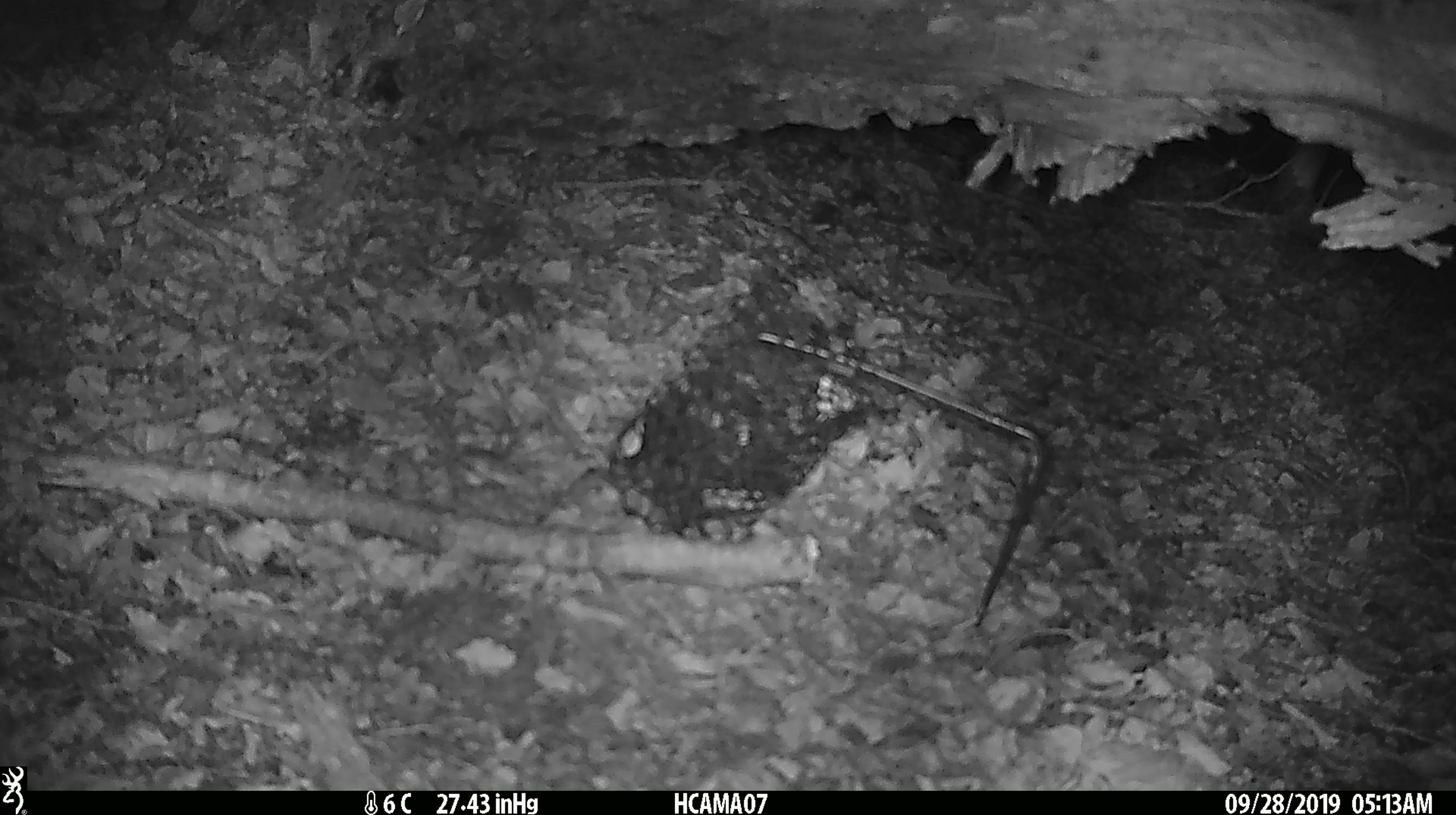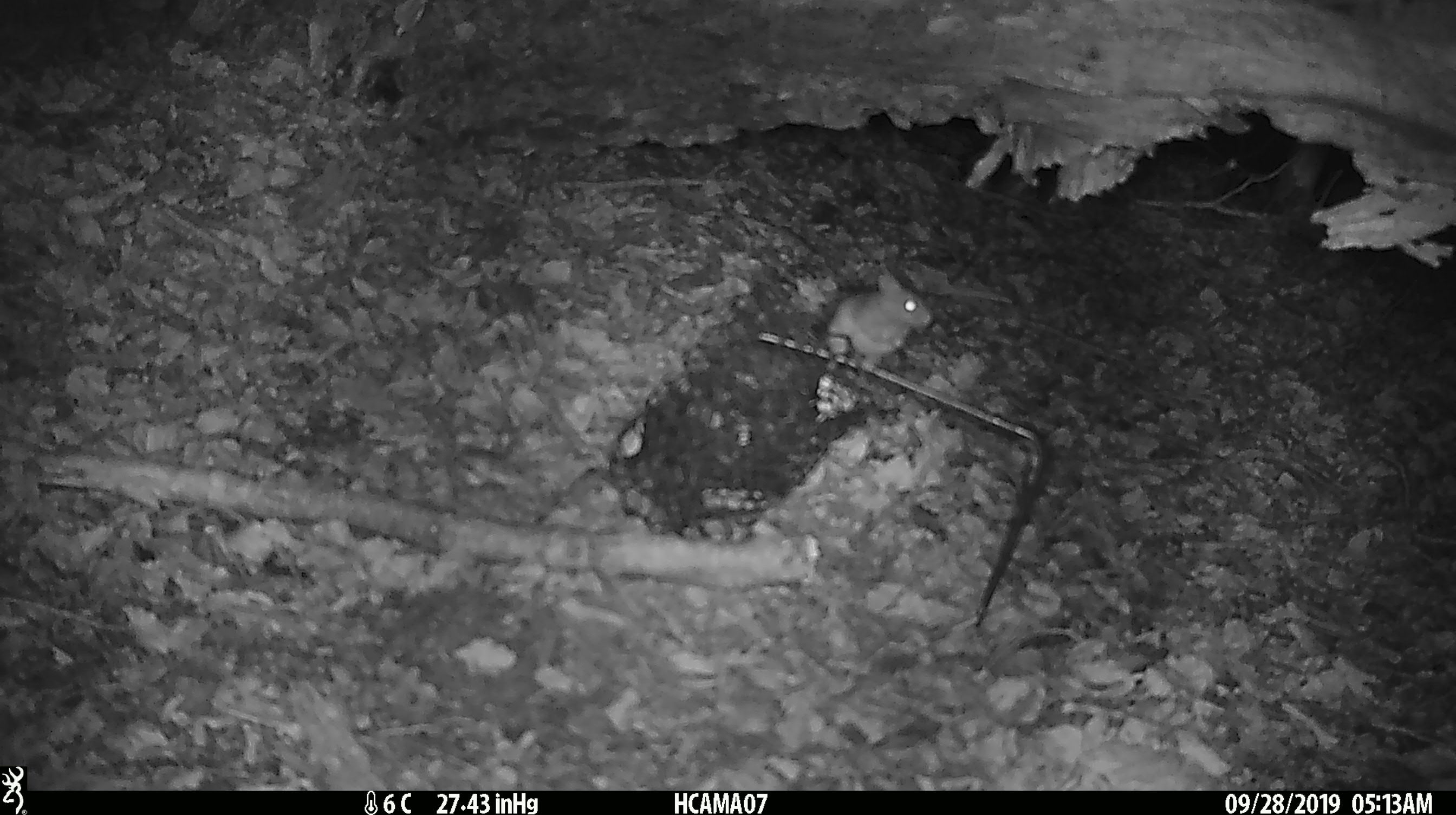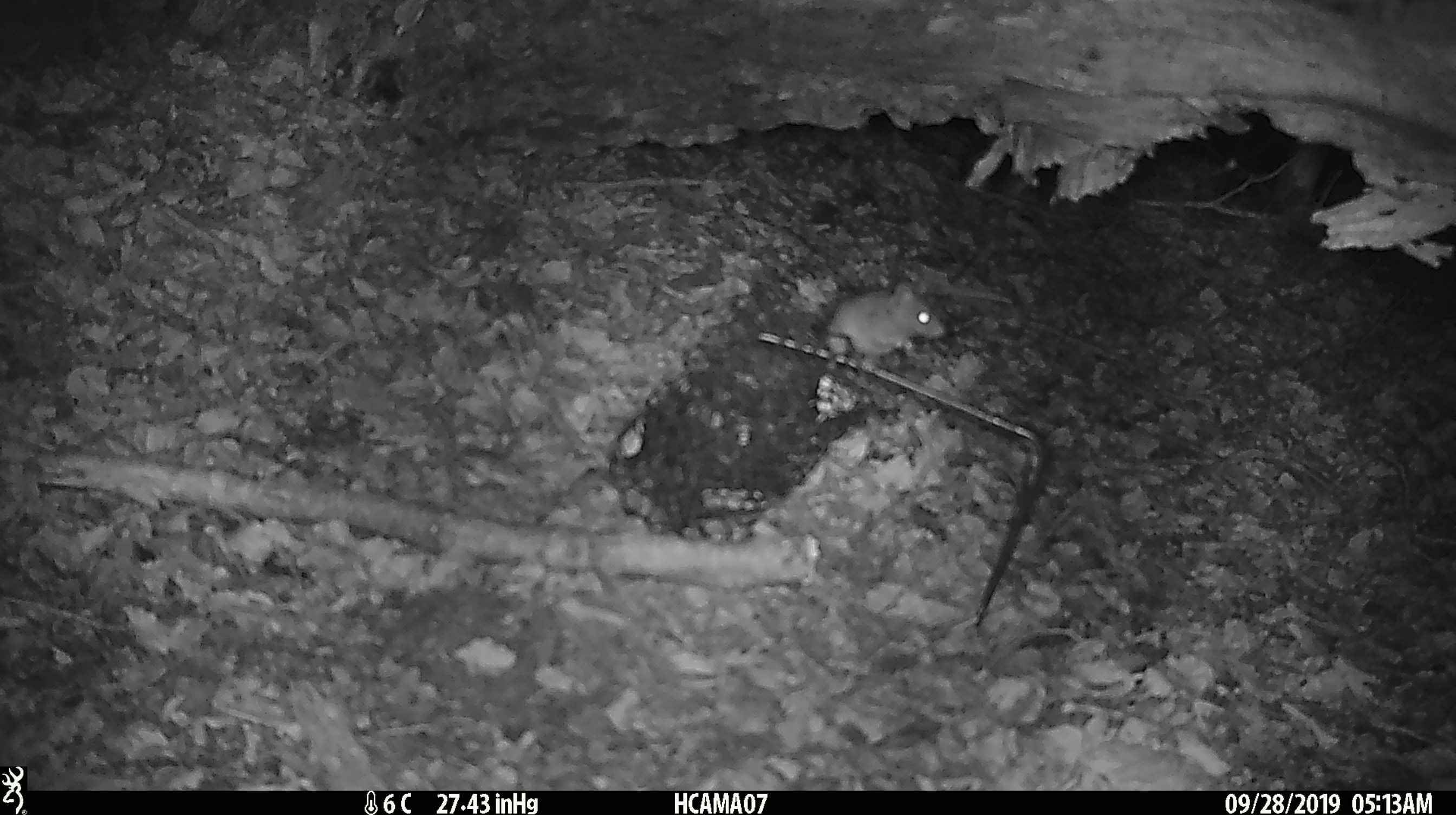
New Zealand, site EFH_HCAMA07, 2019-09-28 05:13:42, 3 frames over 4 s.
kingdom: Animalia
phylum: Chordata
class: Mammalia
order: Rodentia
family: Muridae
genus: Mus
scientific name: Mus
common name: mouse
Mouse (Mus).